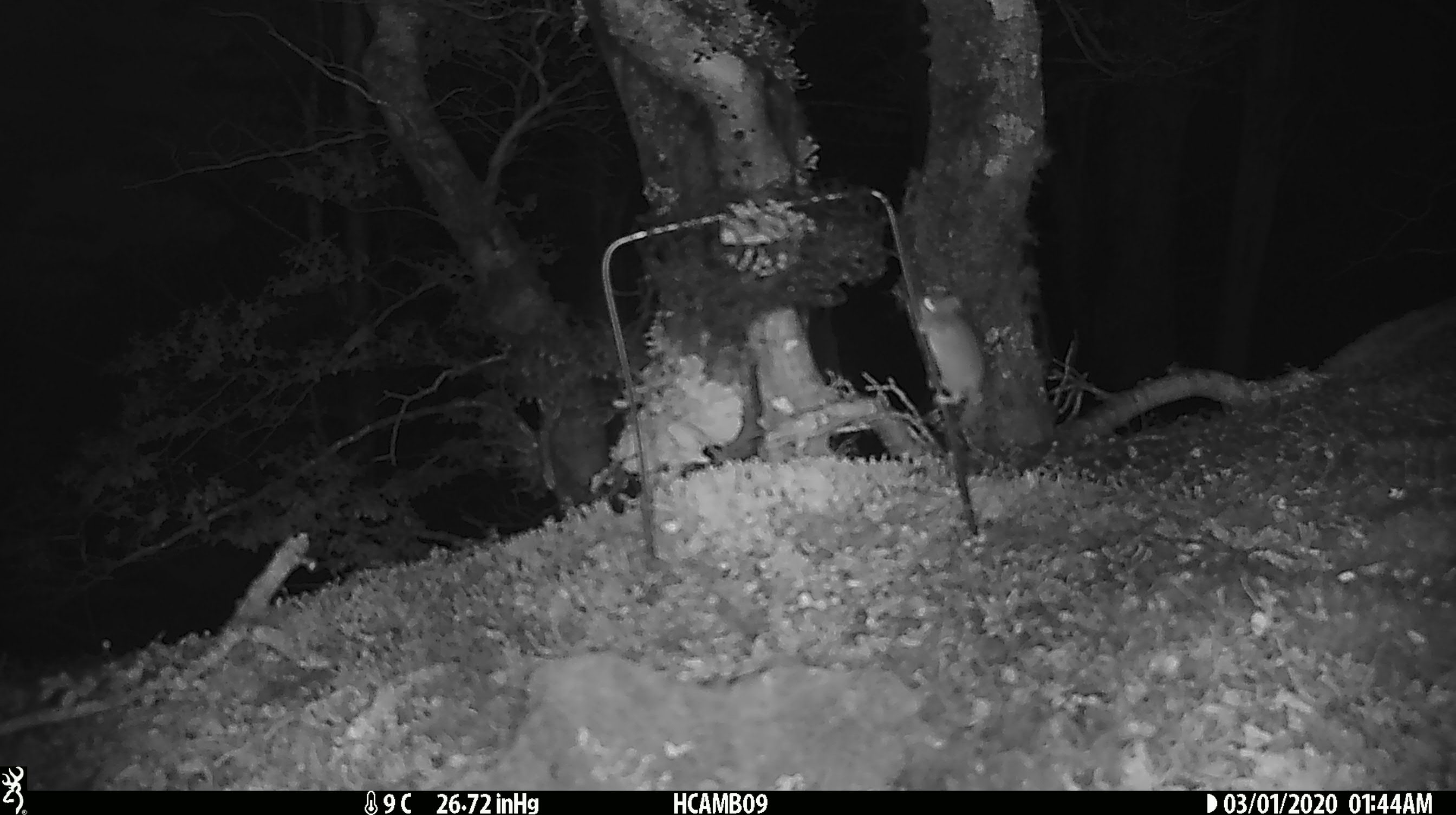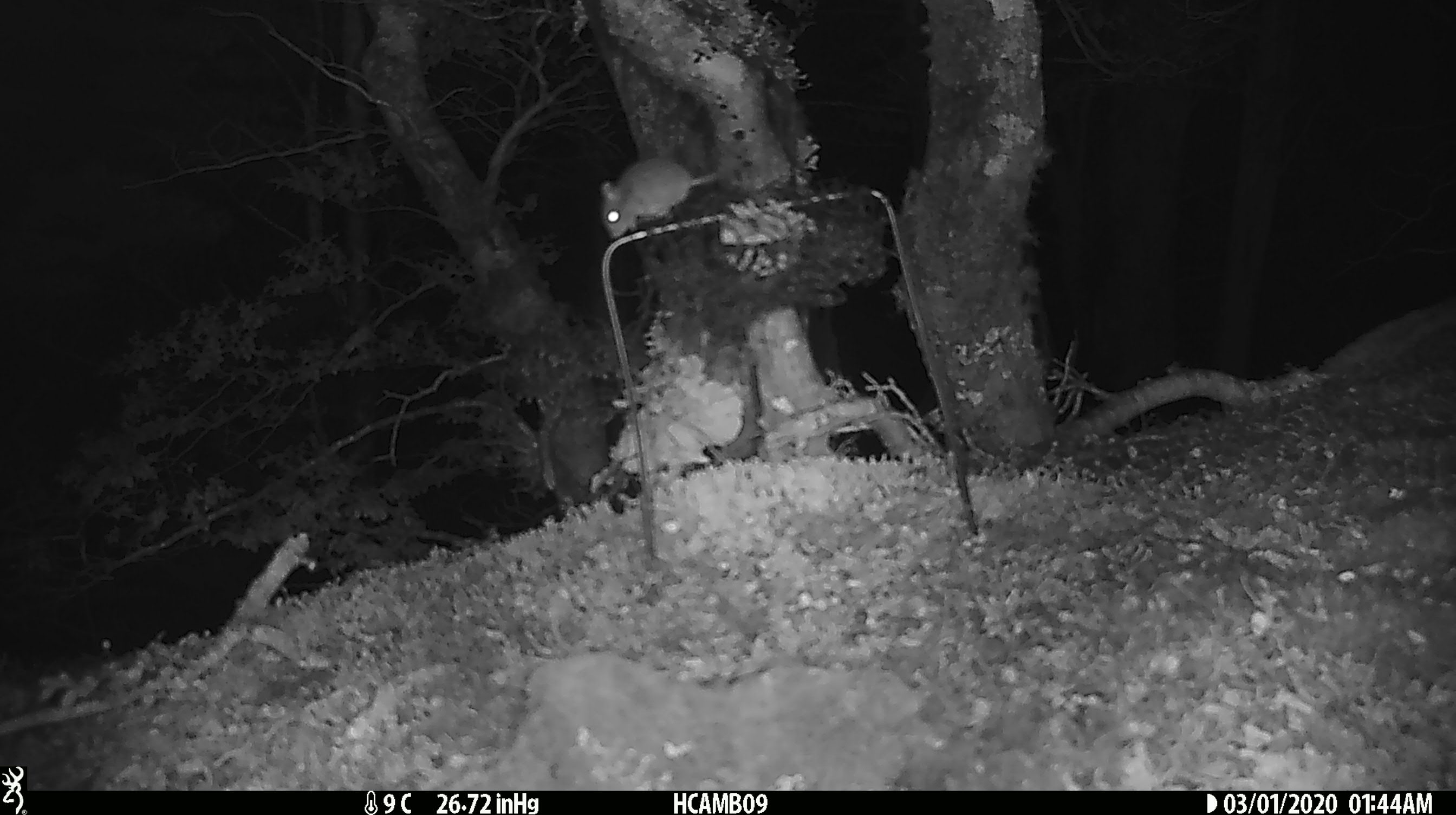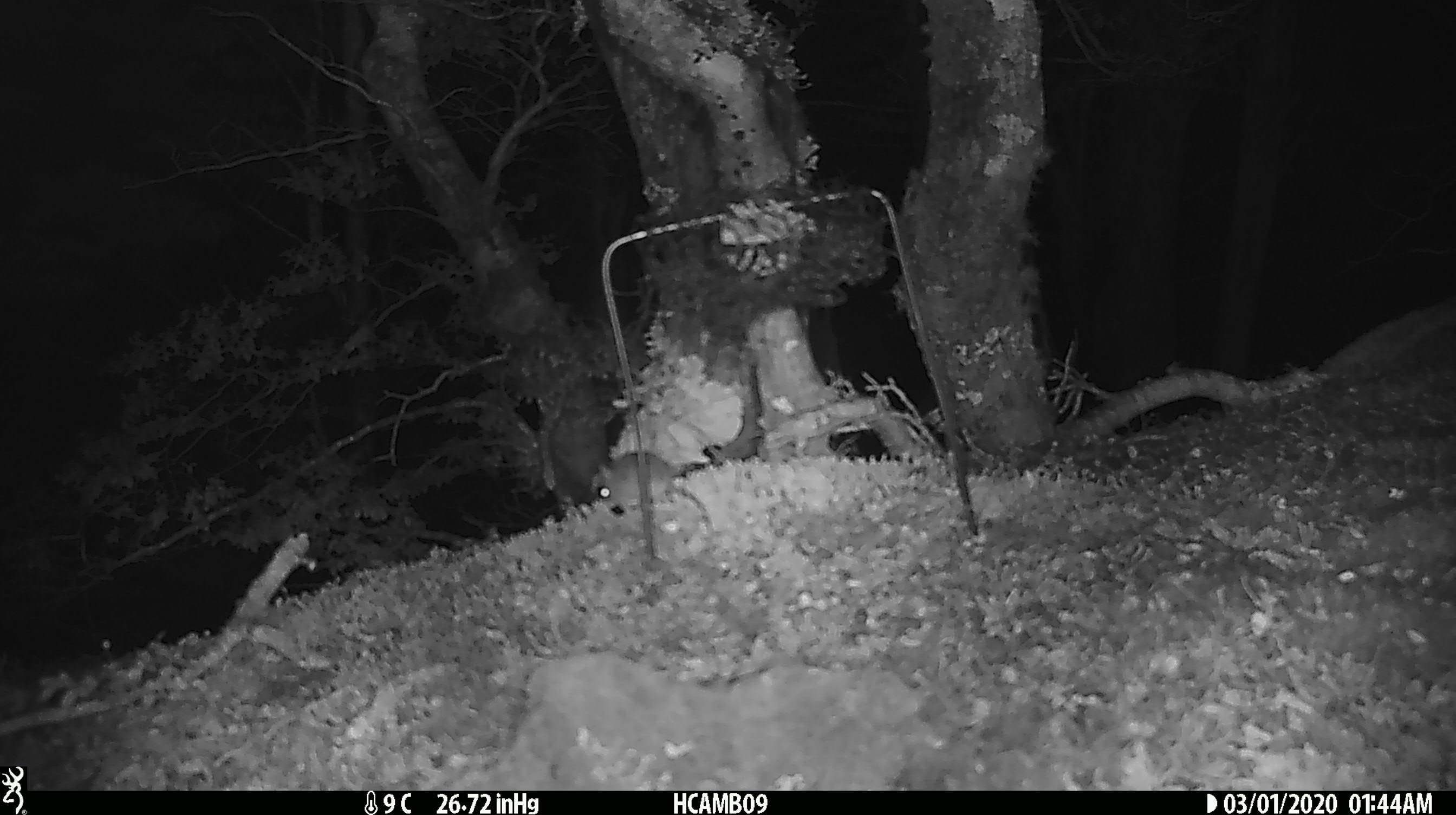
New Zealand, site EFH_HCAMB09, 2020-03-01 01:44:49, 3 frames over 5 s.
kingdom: Animalia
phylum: Chordata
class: Mammalia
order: Rodentia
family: Muridae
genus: Mus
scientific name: Mus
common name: mouse